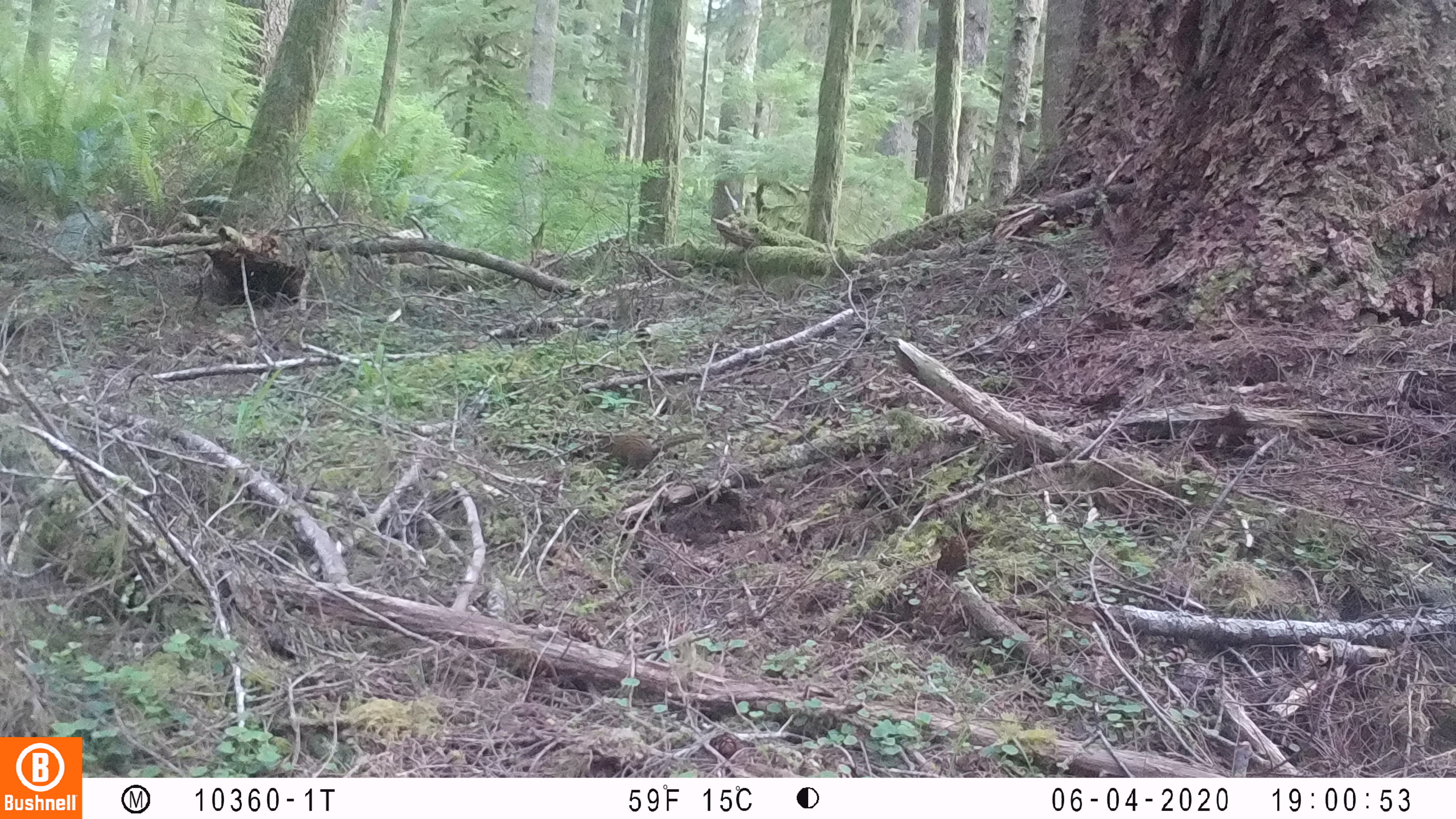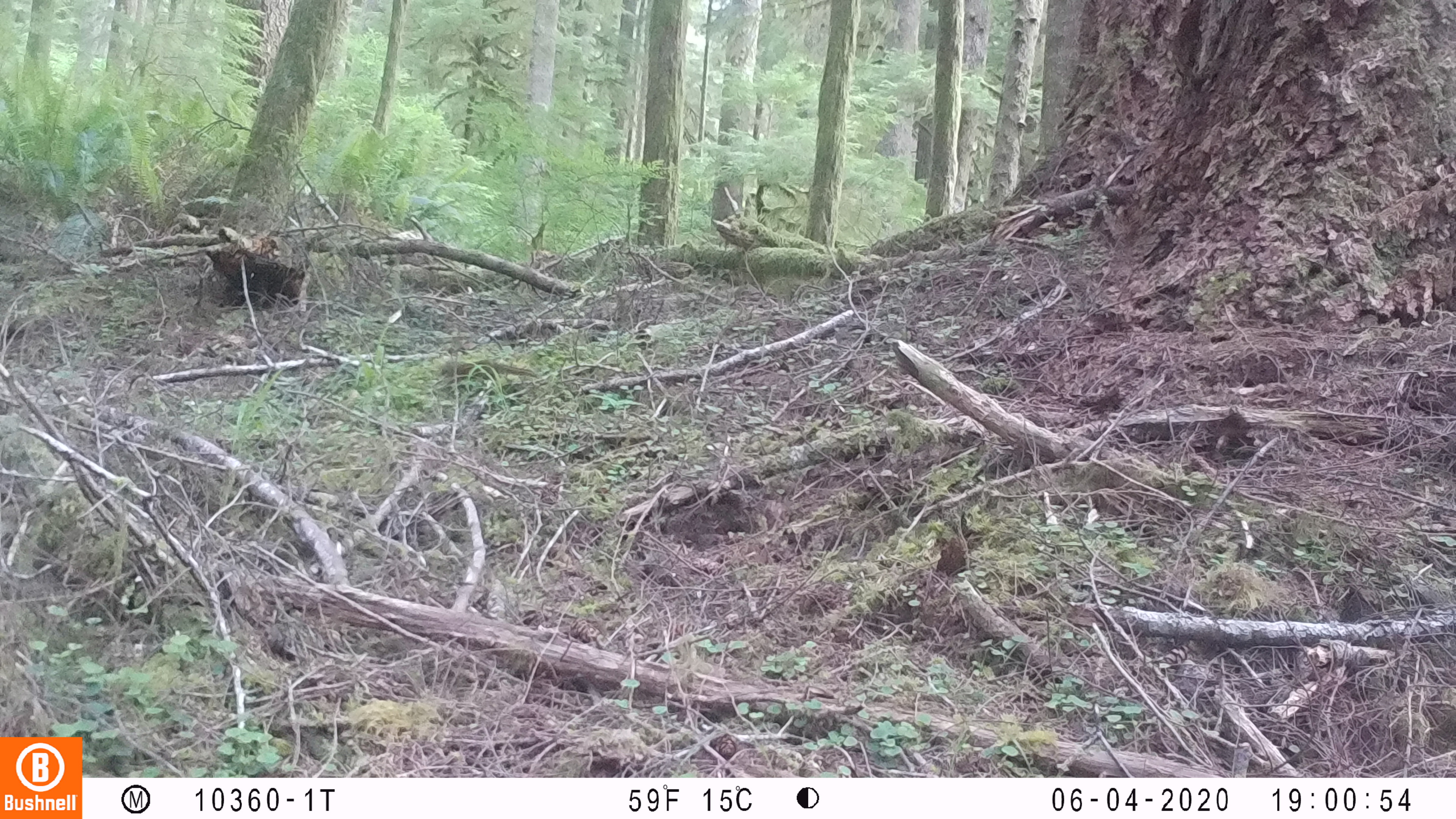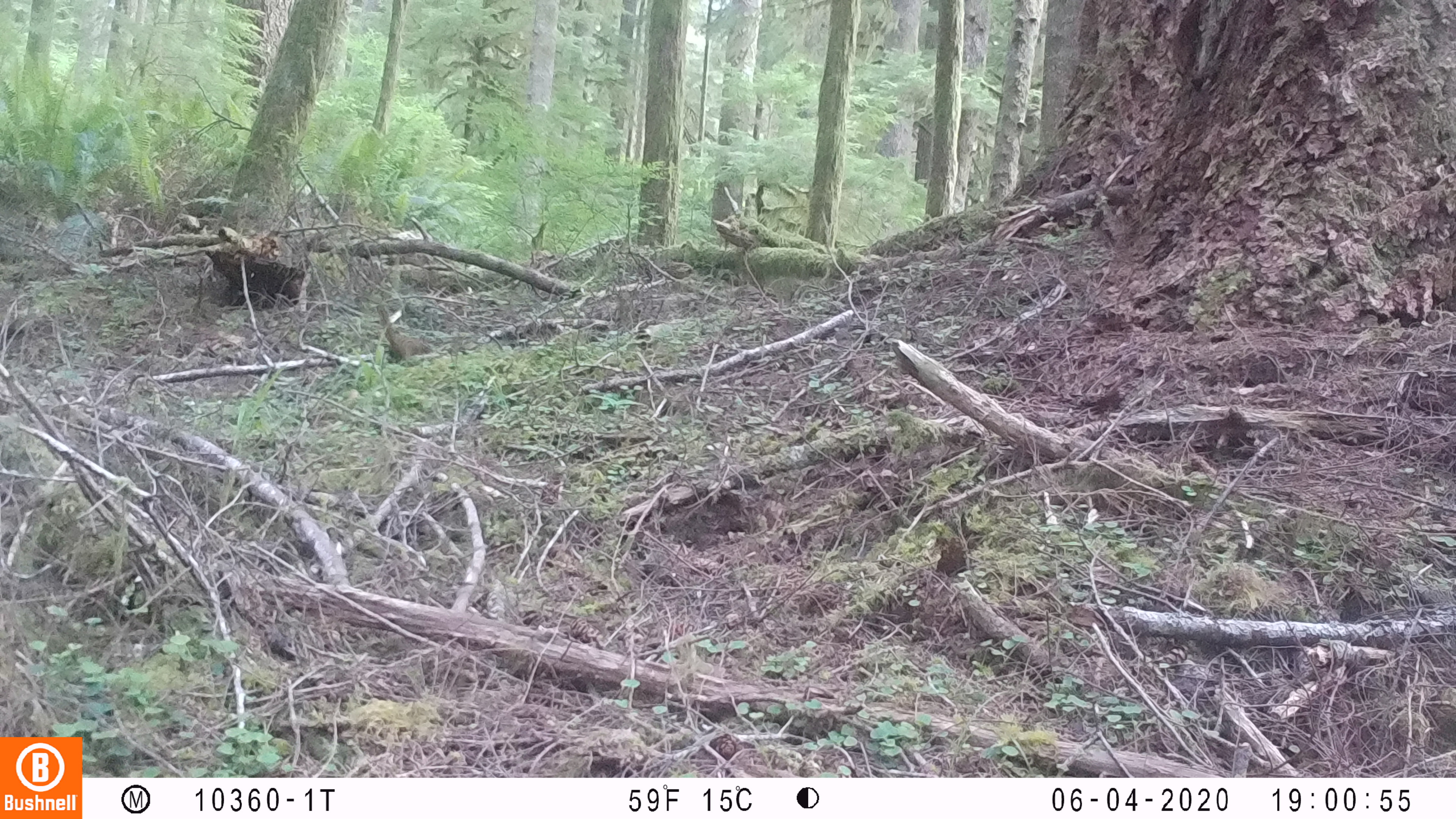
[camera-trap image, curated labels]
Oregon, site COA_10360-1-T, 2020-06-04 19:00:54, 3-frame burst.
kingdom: Animalia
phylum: Chordata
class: Mammalia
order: Rodentia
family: Sciuridae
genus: Neotamias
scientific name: Neotamias townsendii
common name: townsend's chipmunk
Townsend's chipmunk (Neotamias townsendii).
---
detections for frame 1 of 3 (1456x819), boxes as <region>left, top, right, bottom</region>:
townsend's chipmunk: <region>590, 428, 706, 479</region>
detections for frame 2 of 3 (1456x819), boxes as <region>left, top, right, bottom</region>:
townsend's chipmunk: <region>438, 354, 541, 390</region>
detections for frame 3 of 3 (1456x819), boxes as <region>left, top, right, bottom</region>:
townsend's chipmunk: <region>373, 301, 438, 367</region>